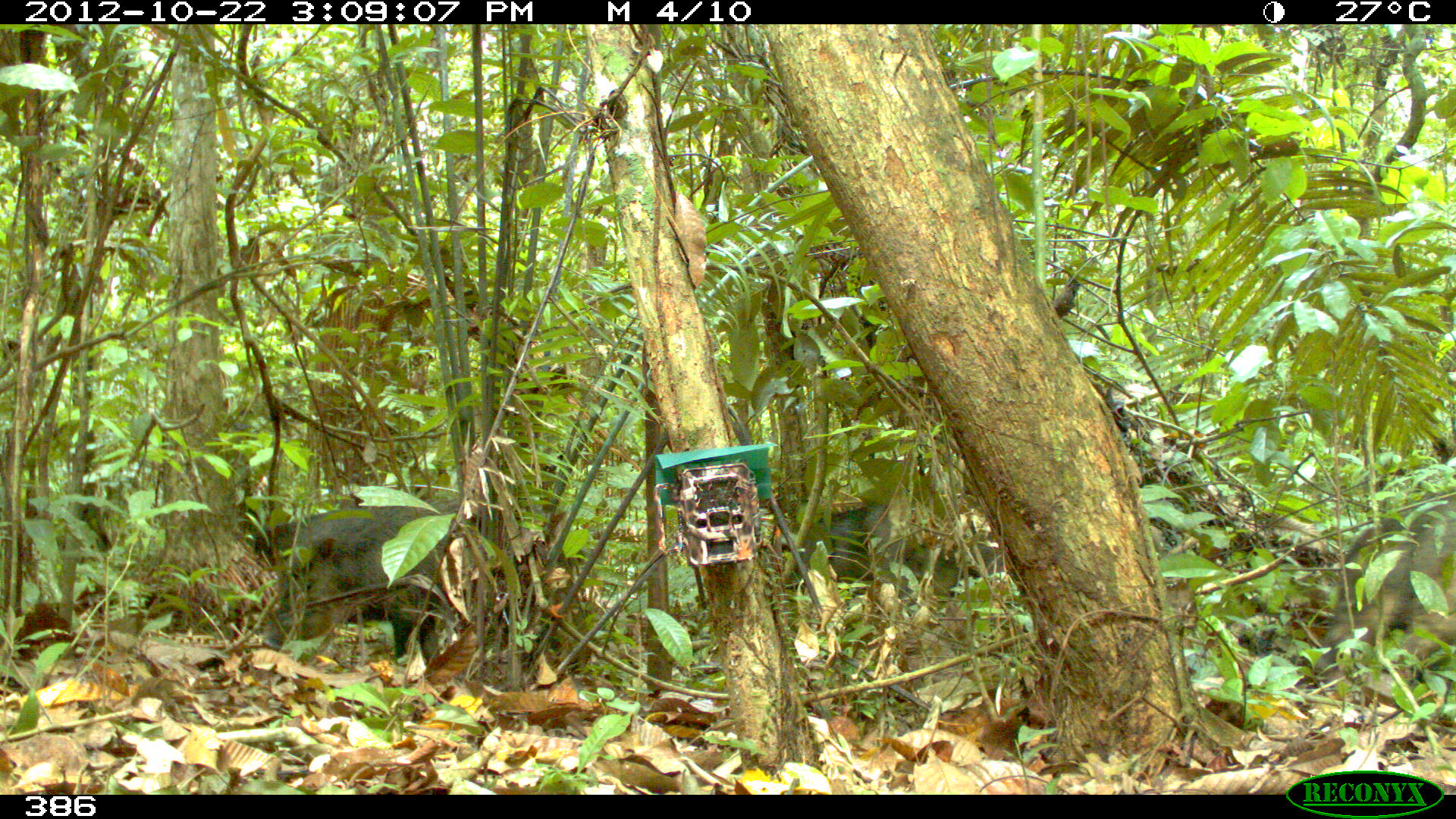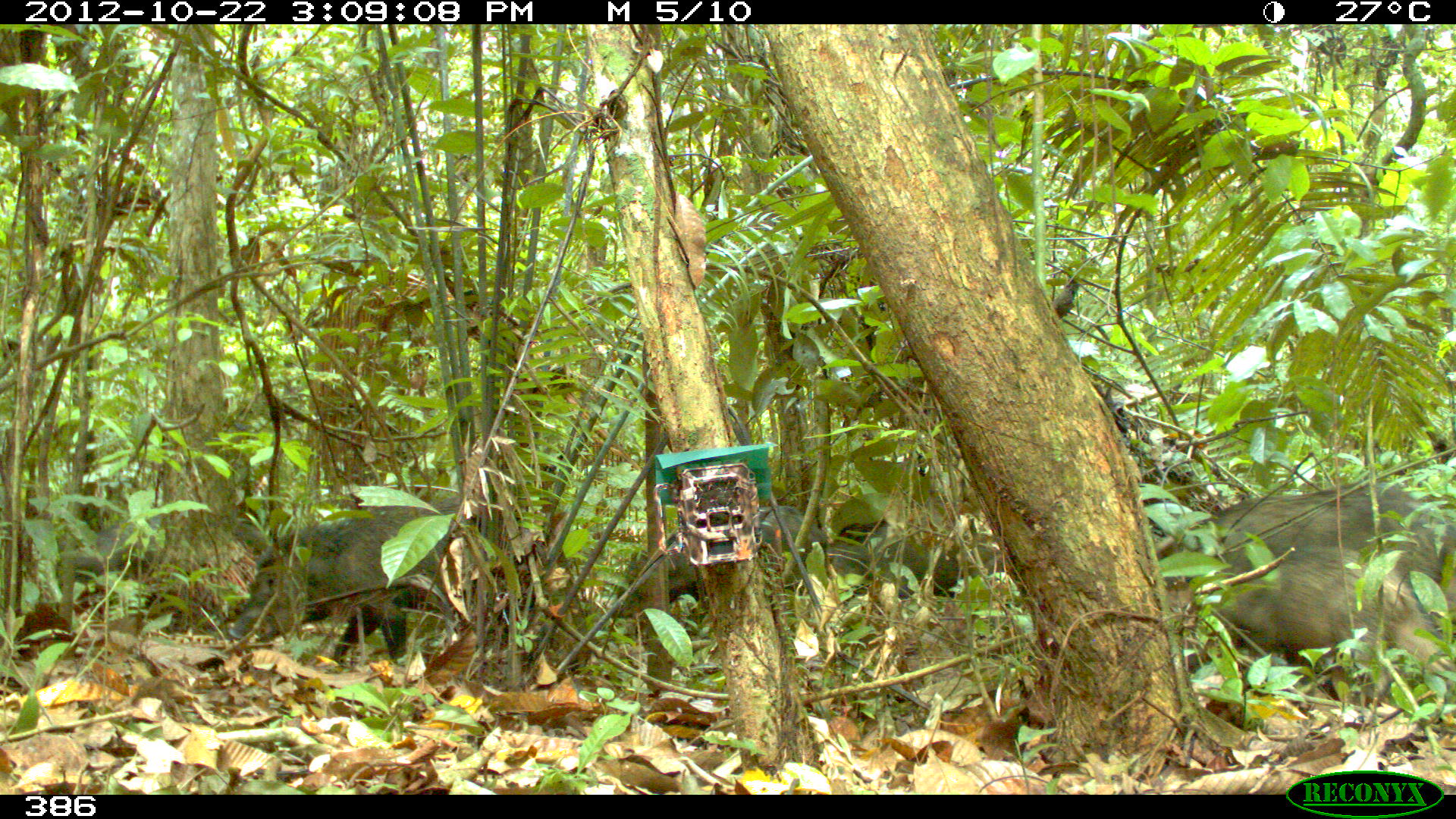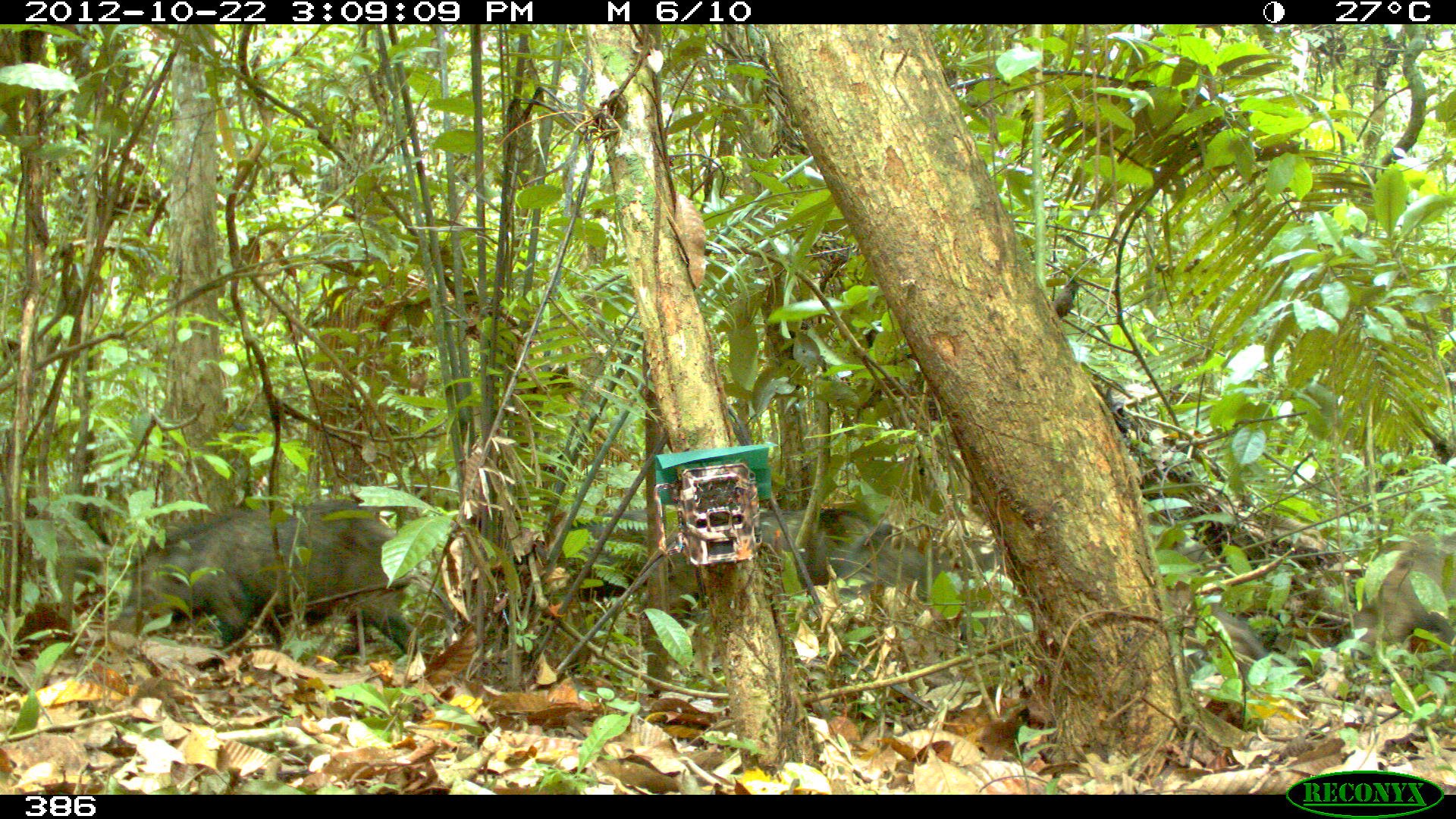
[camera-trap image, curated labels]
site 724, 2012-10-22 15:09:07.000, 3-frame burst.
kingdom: Animalia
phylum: Chordata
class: Mammalia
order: Artiodactyla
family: Tayassuidae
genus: Tayassu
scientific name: Tayassu pecari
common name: white-lipped peccary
Tayassu pecari (white-lipped peccary).